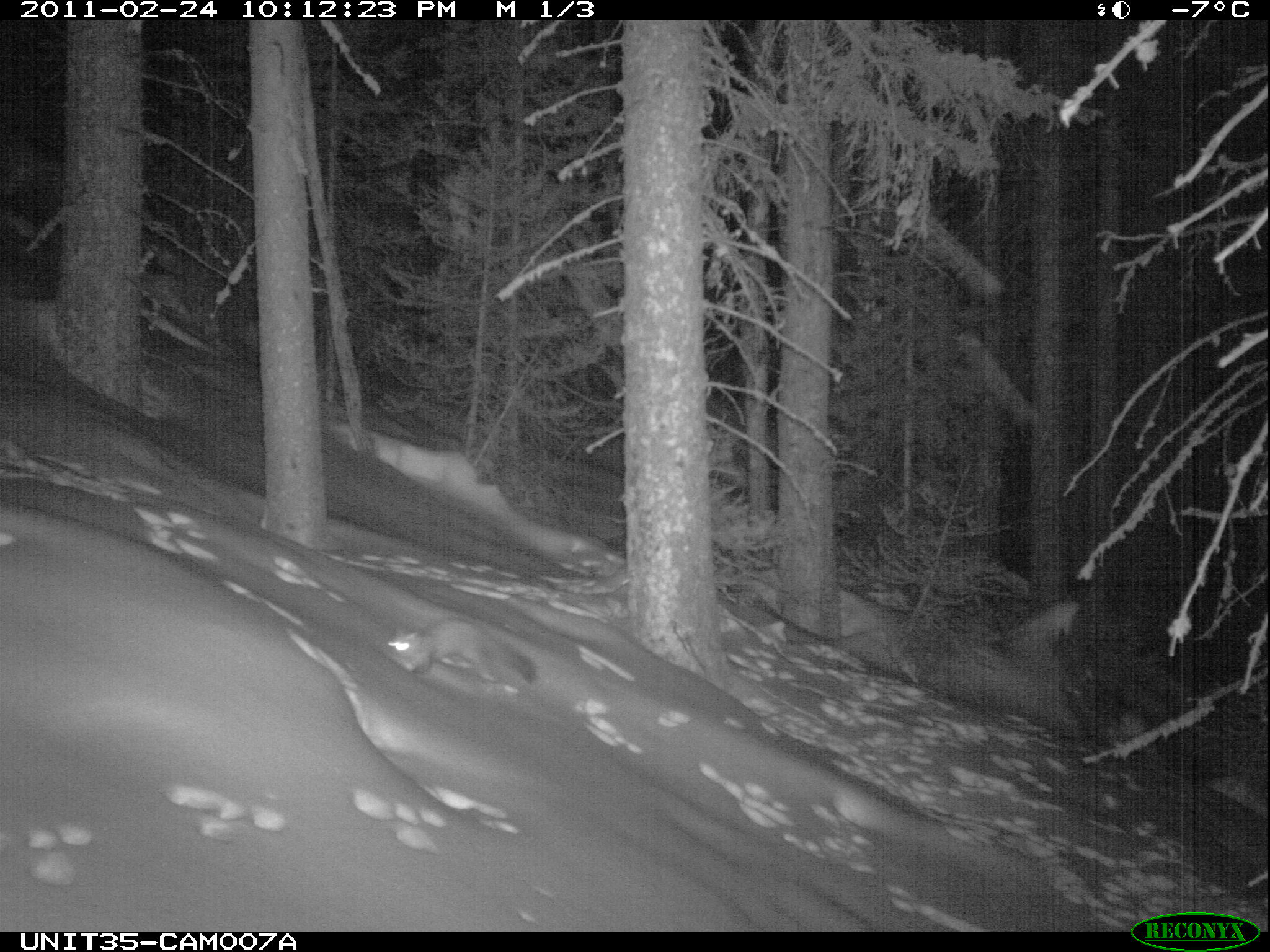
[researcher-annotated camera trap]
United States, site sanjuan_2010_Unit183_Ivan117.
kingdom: Animalia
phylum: Chordata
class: Mammalia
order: Carnivora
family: Mustelidae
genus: Martes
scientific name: Martes americana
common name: american marten